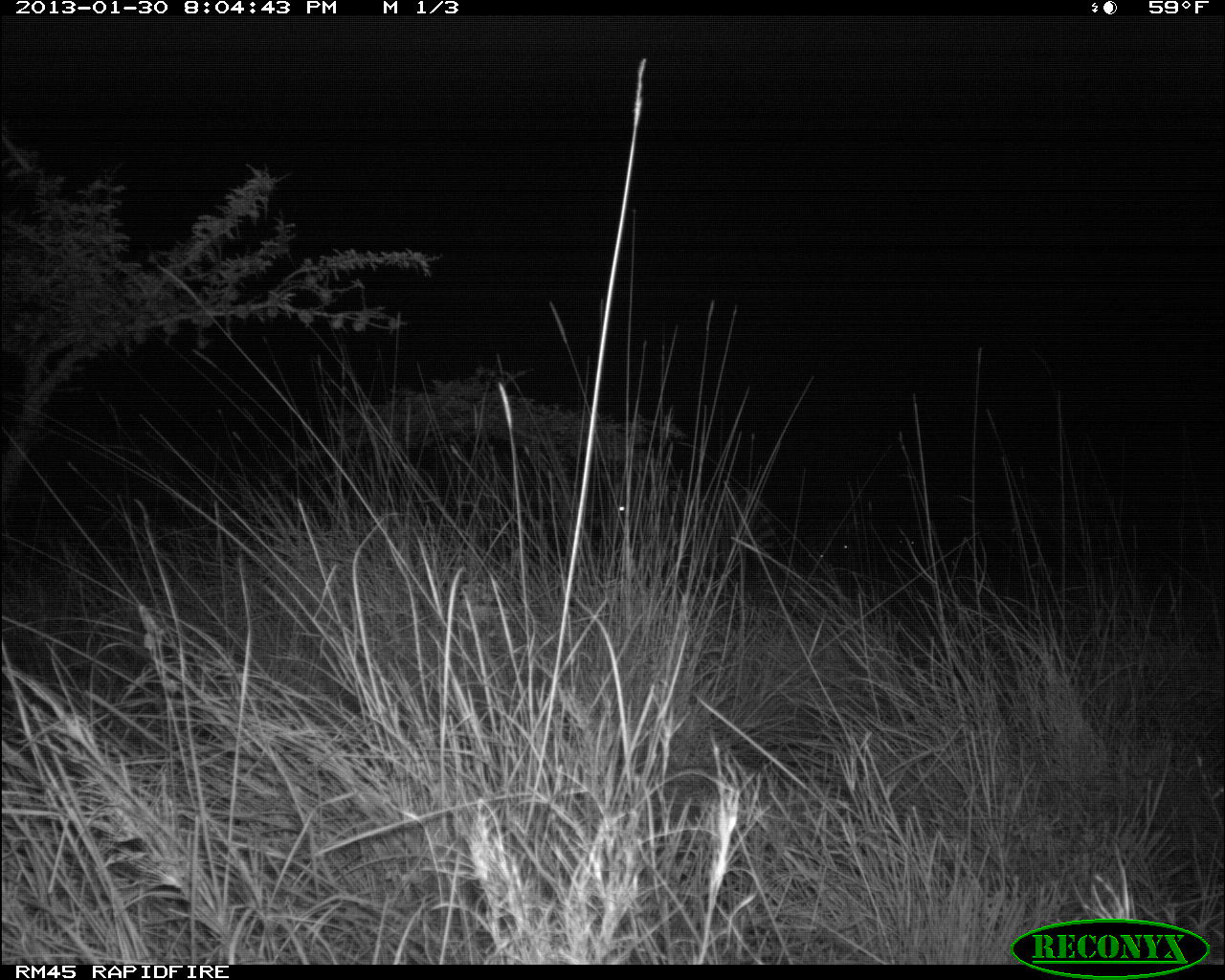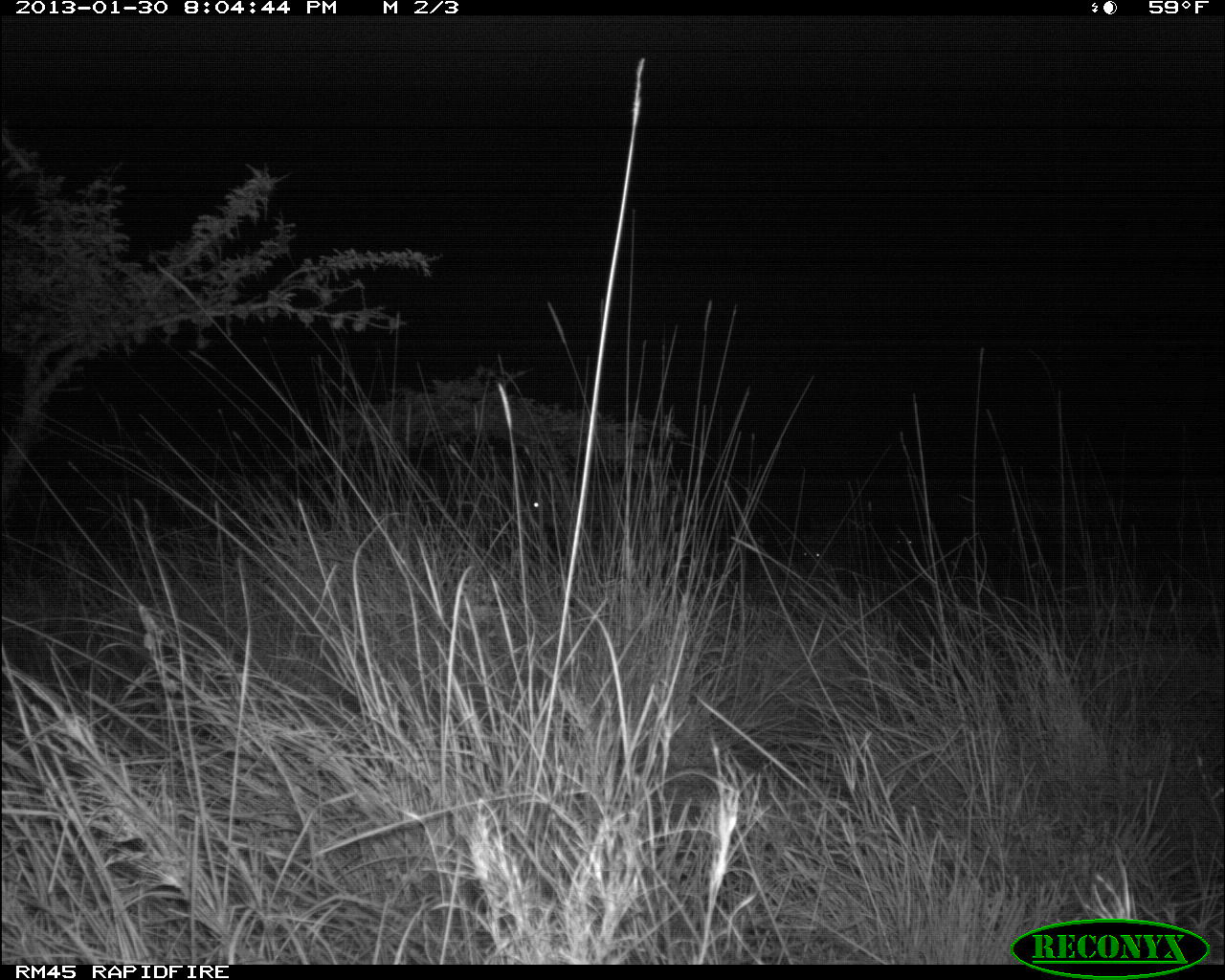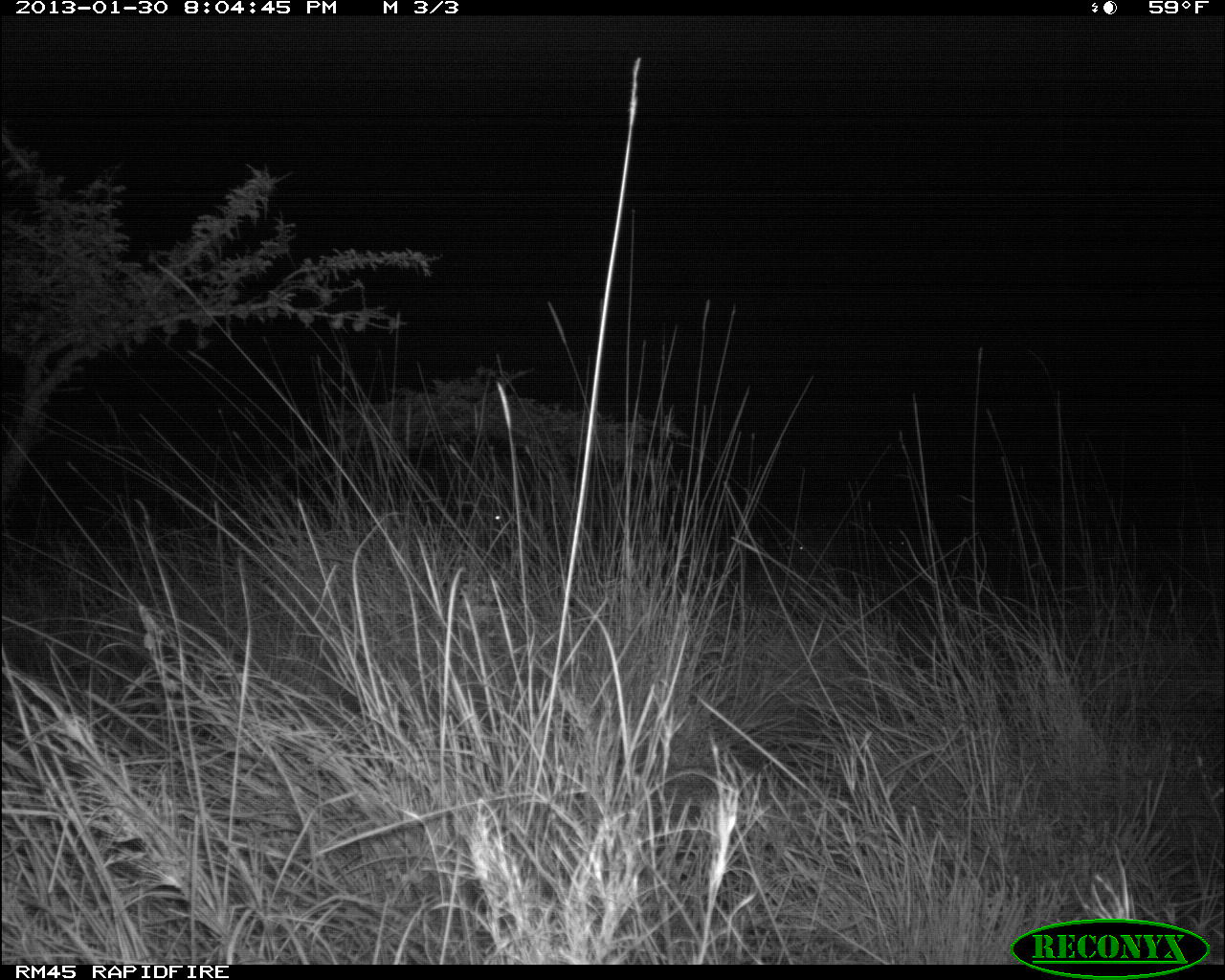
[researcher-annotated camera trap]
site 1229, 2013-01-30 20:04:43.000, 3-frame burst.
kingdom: Animalia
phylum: Chordata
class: Mammalia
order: Perissodactyla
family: Equidae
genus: Equus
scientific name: Equus quagga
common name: plains zebra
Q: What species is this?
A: Equus quagga (plains zebra).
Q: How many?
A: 1.